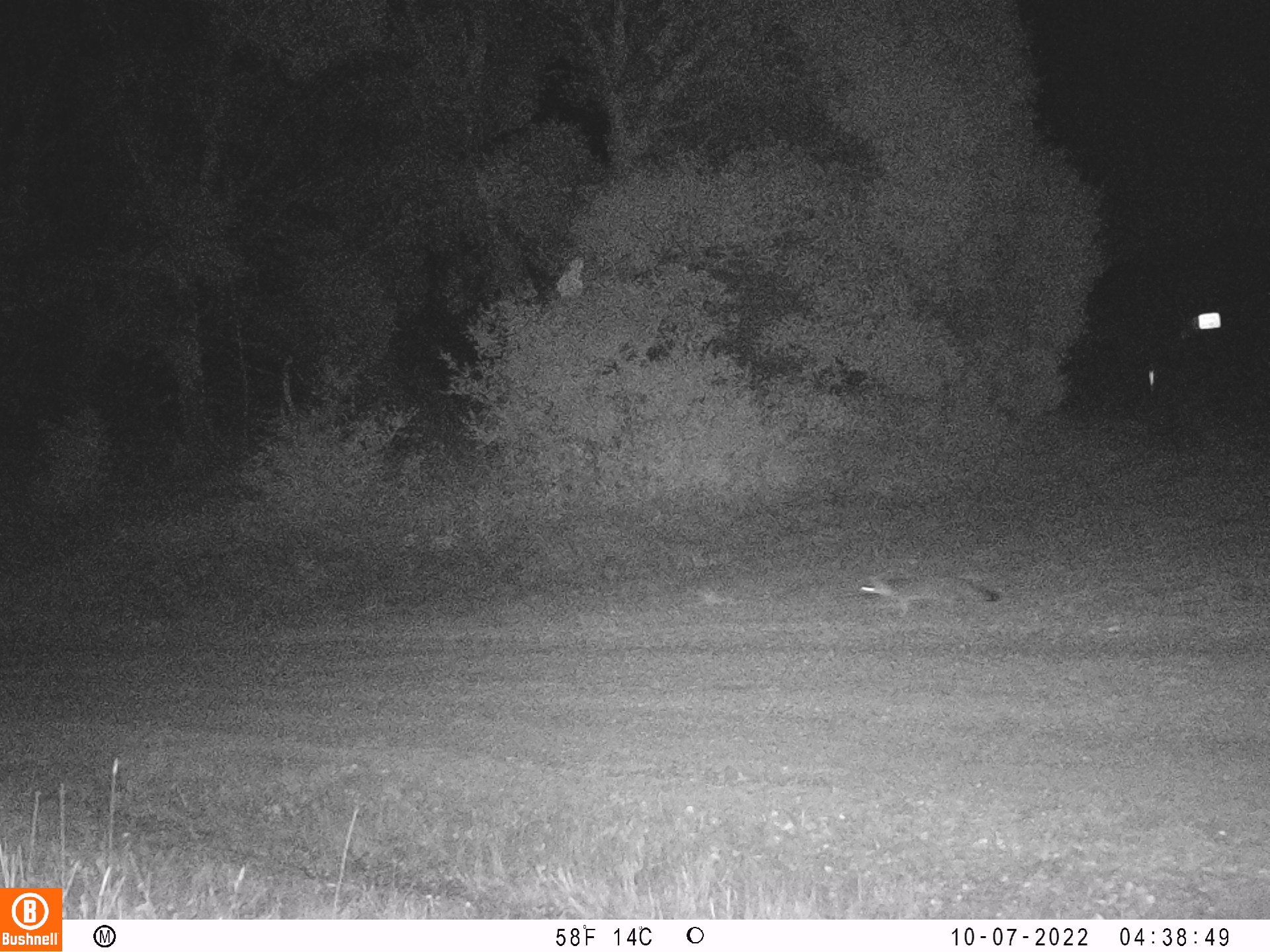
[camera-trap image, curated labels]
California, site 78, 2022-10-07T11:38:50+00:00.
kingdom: Animalia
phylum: Chordata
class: Mammalia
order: Carnivora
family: Canidae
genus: Urocyon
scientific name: Urocyon cinereoargenteus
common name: gray fox